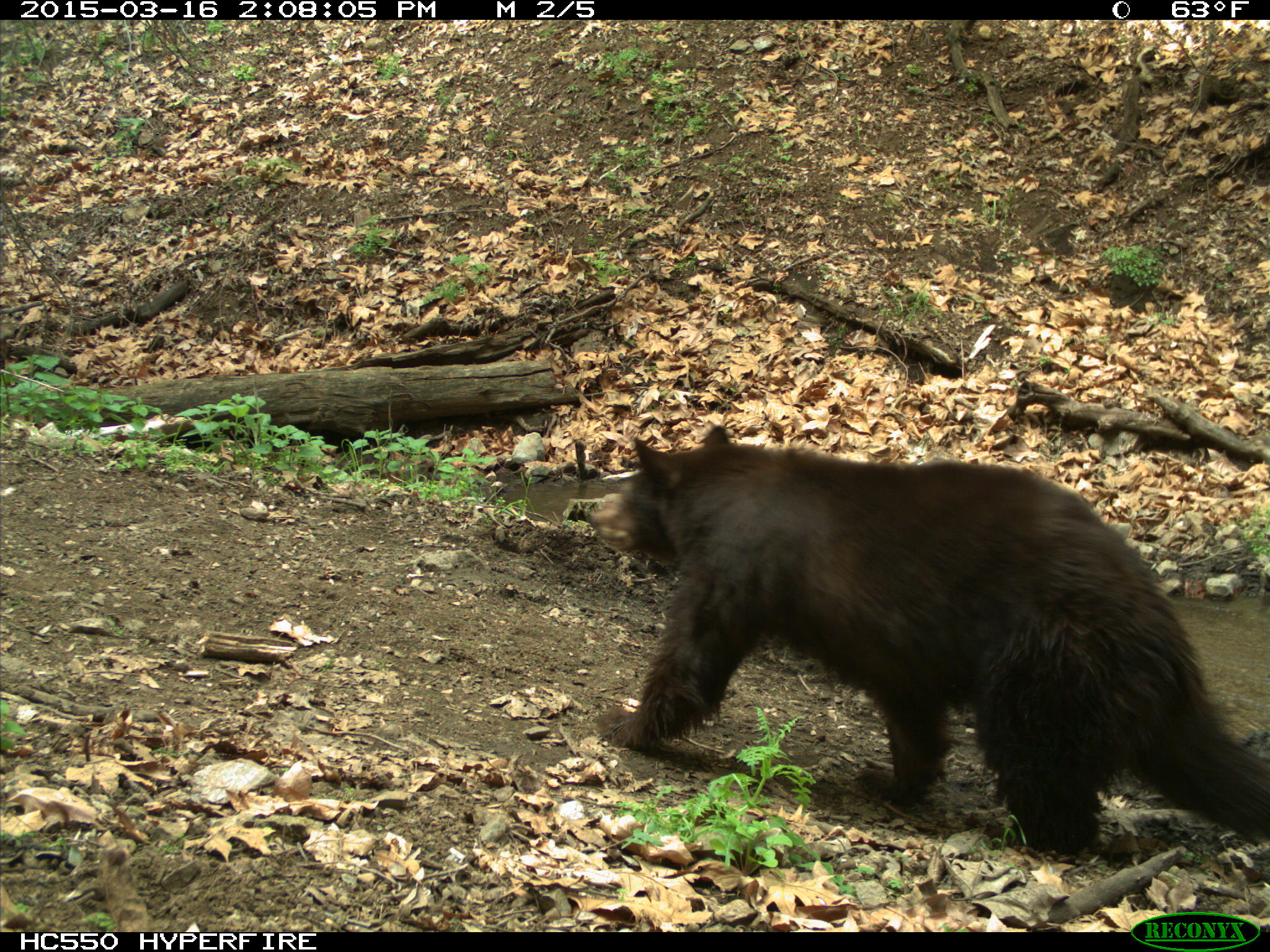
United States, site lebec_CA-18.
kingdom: Animalia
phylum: Chordata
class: Mammalia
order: Carnivora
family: Ursidae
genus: Ursus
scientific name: Ursus americanus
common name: american black bear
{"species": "Ursus americanus (american black bear)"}